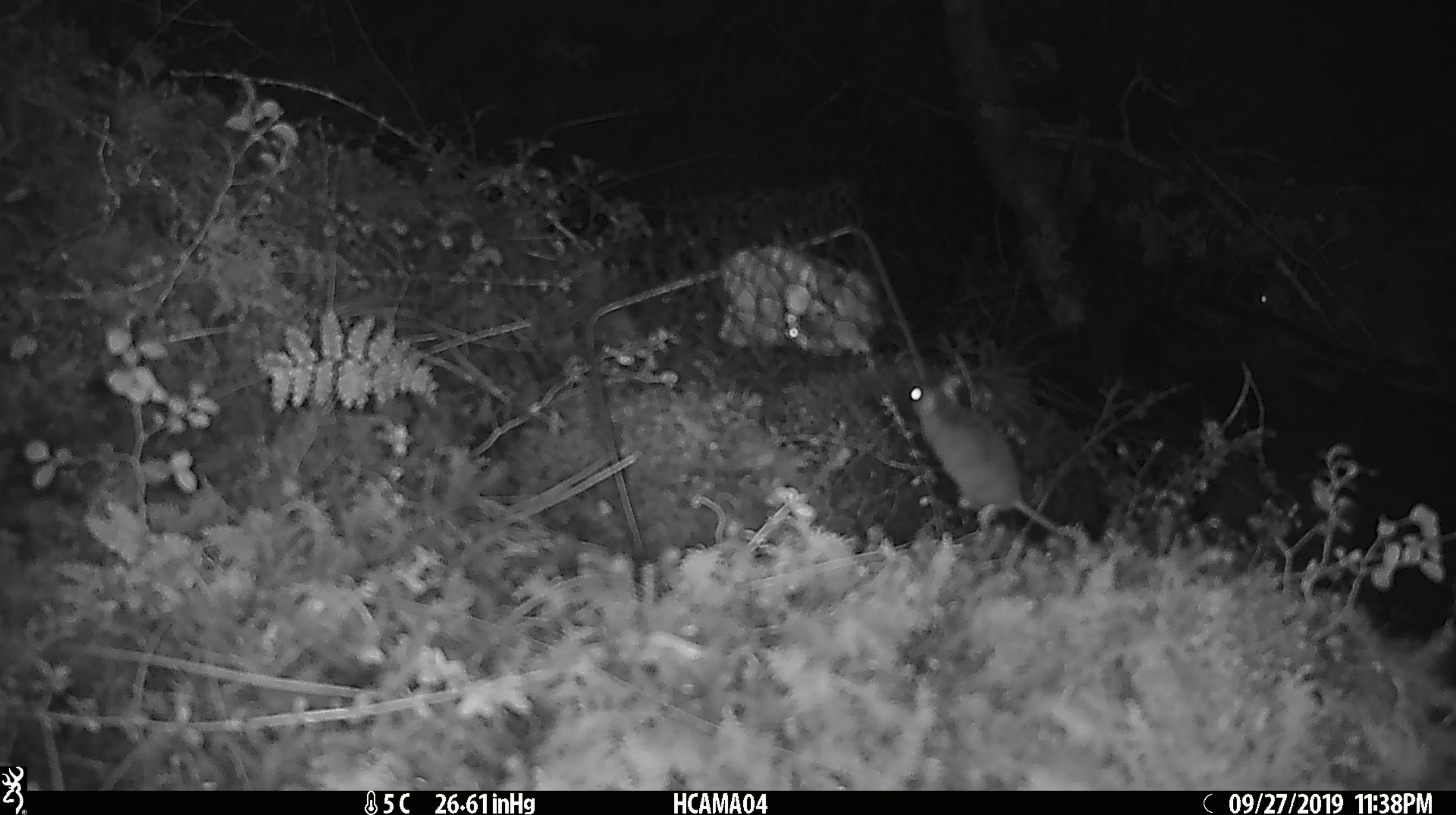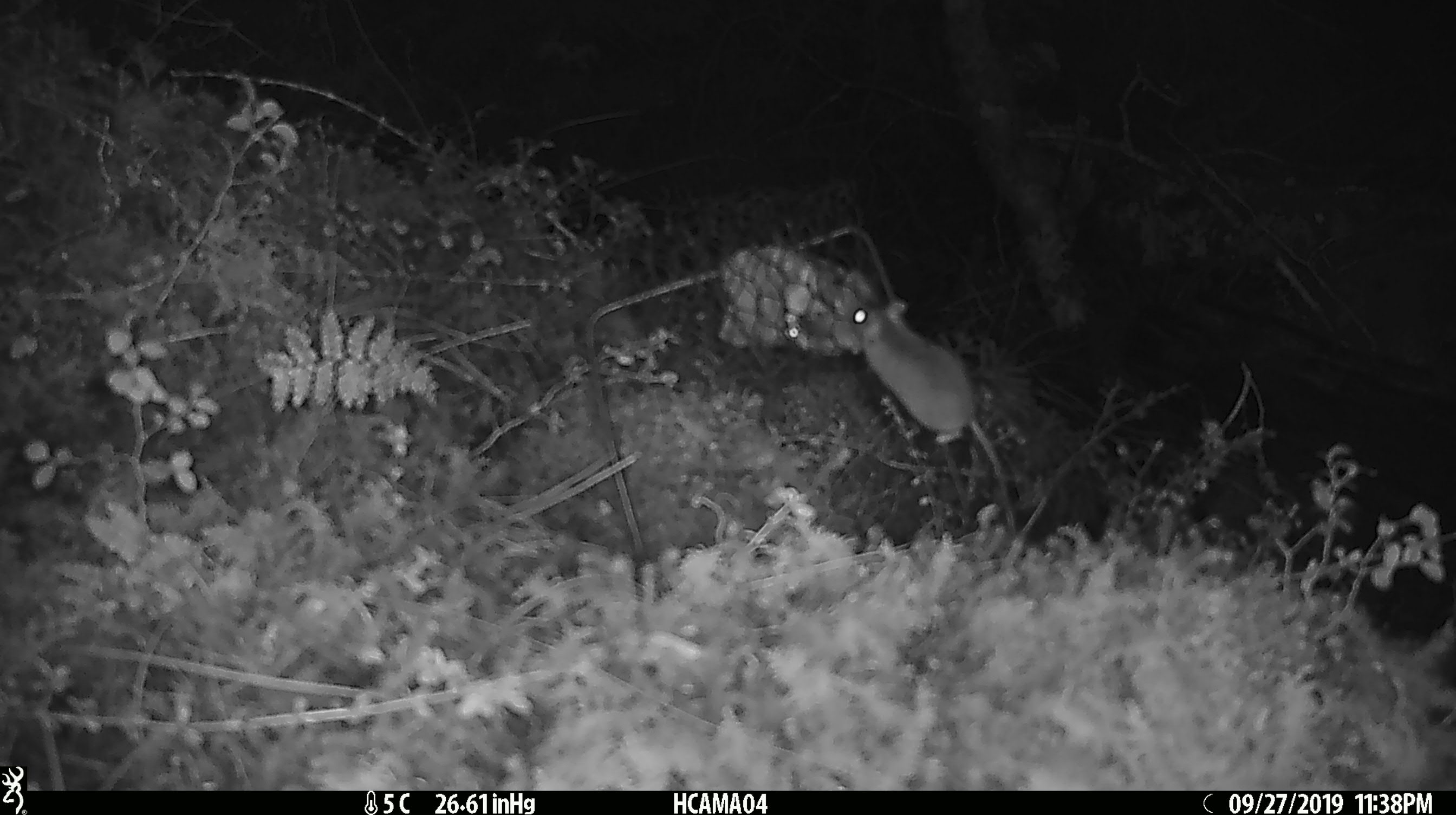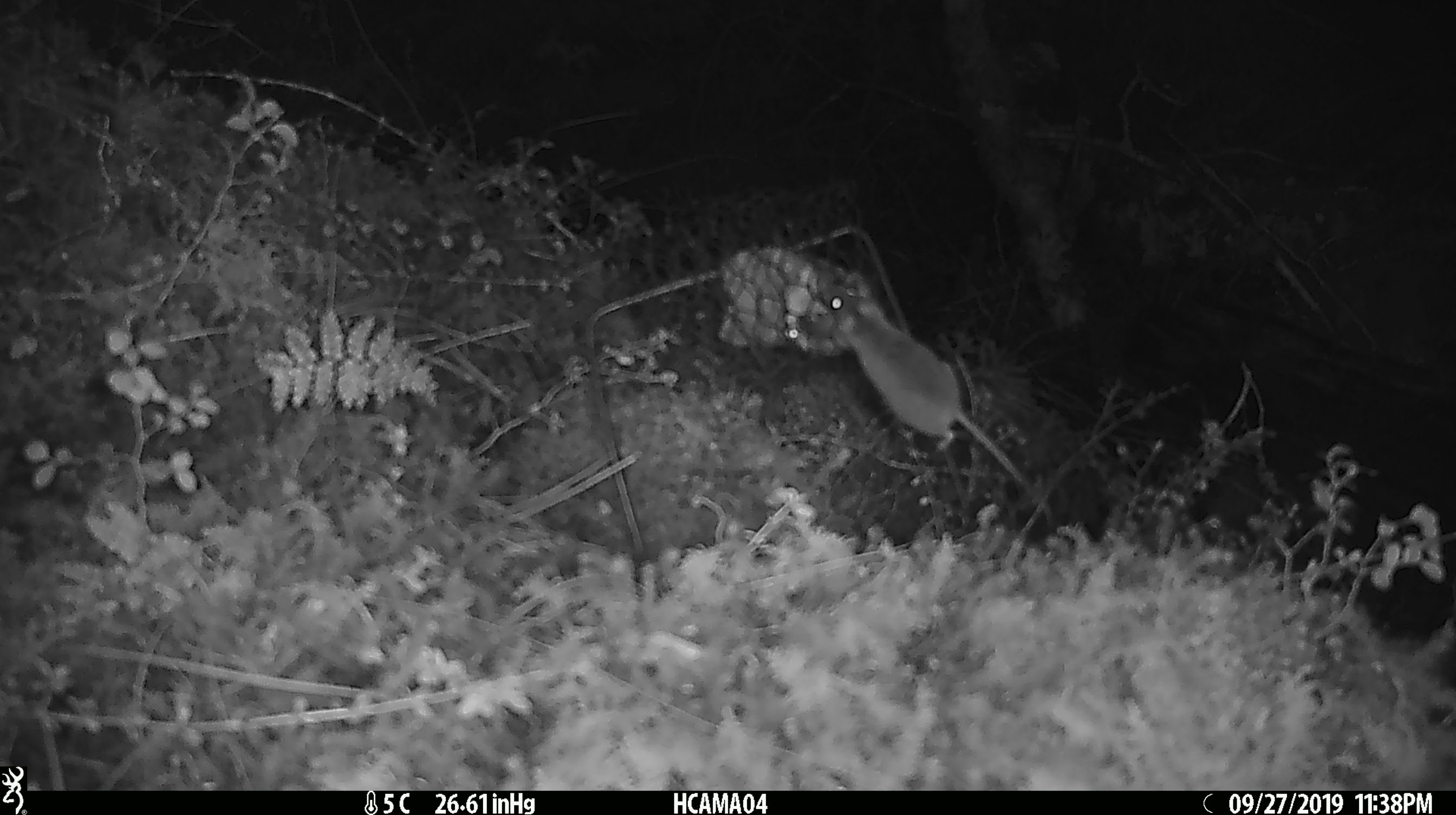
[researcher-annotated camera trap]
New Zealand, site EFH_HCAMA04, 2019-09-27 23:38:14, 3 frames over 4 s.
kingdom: Animalia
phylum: Chordata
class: Mammalia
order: Rodentia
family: Muridae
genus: Mus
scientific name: Mus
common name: mouse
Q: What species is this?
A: Mouse (Mus).